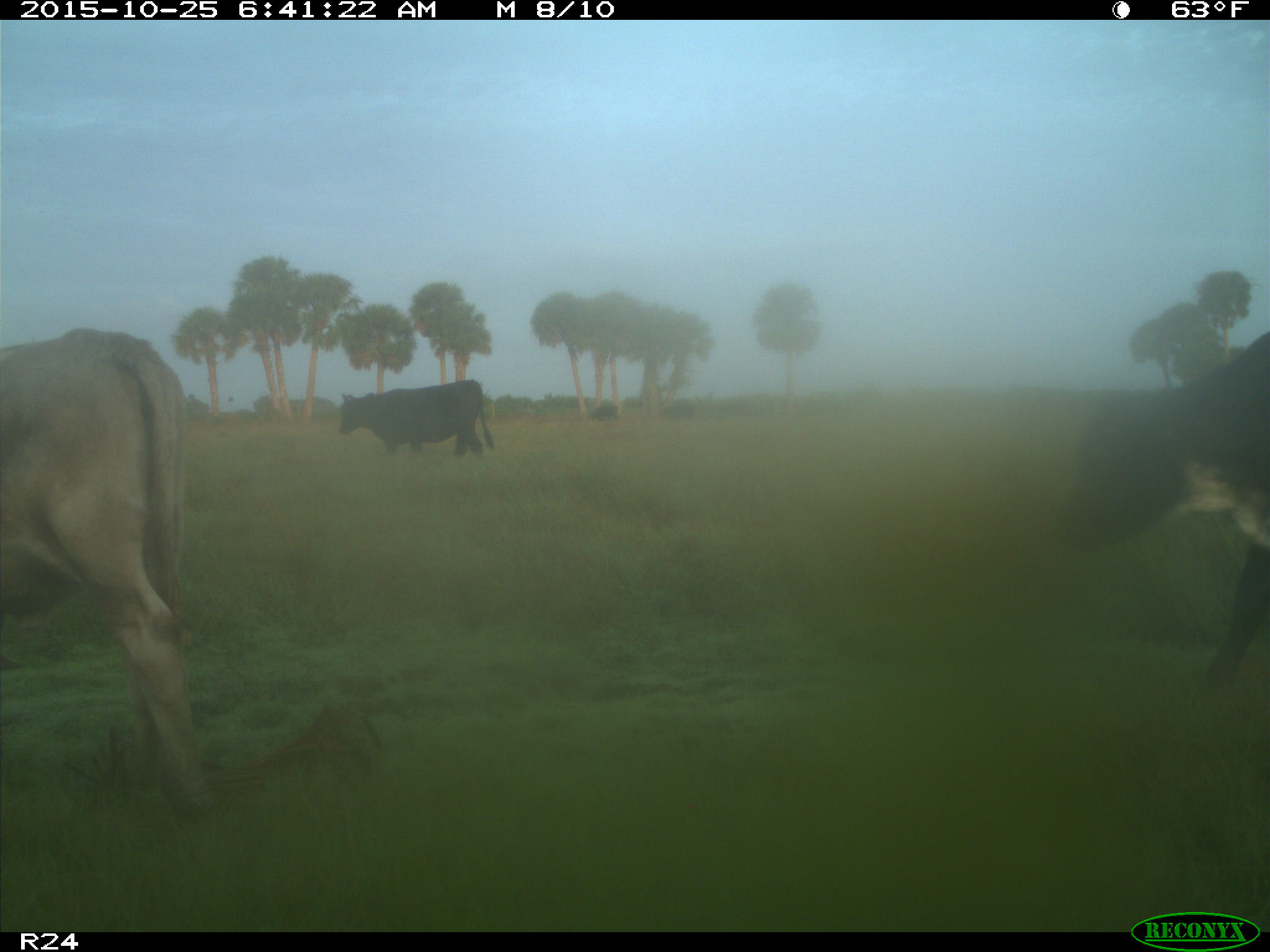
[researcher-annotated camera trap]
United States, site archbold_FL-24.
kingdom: Animalia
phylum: Chordata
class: Mammalia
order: Artiodactyla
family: Bovidae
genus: Bos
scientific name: Bos taurus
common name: domestic cow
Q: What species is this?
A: Bos taurus (domestic cow).